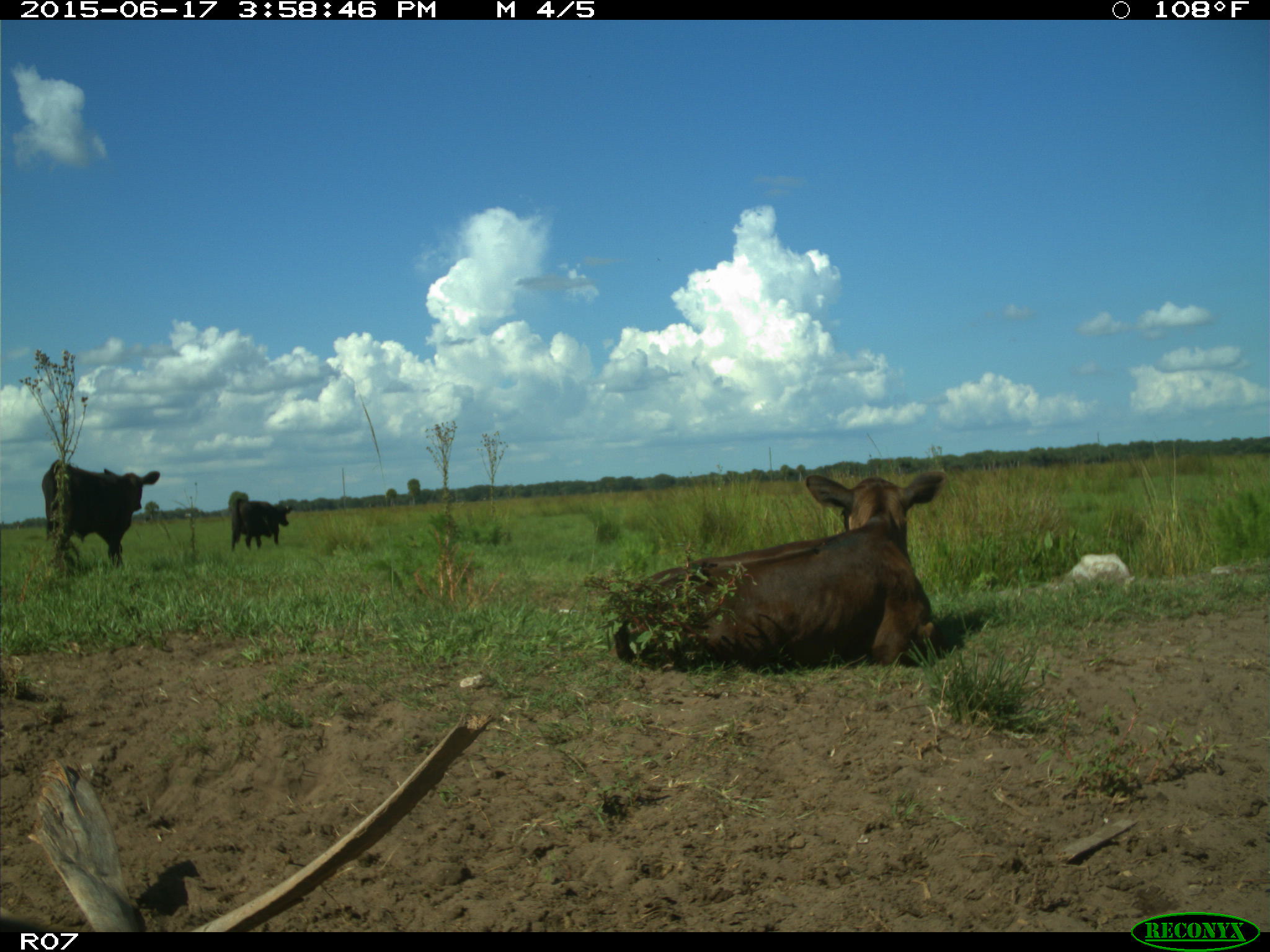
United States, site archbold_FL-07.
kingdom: Animalia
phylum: Chordata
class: Mammalia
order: Artiodactyla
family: Bovidae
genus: Bos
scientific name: Bos taurus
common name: domestic cow